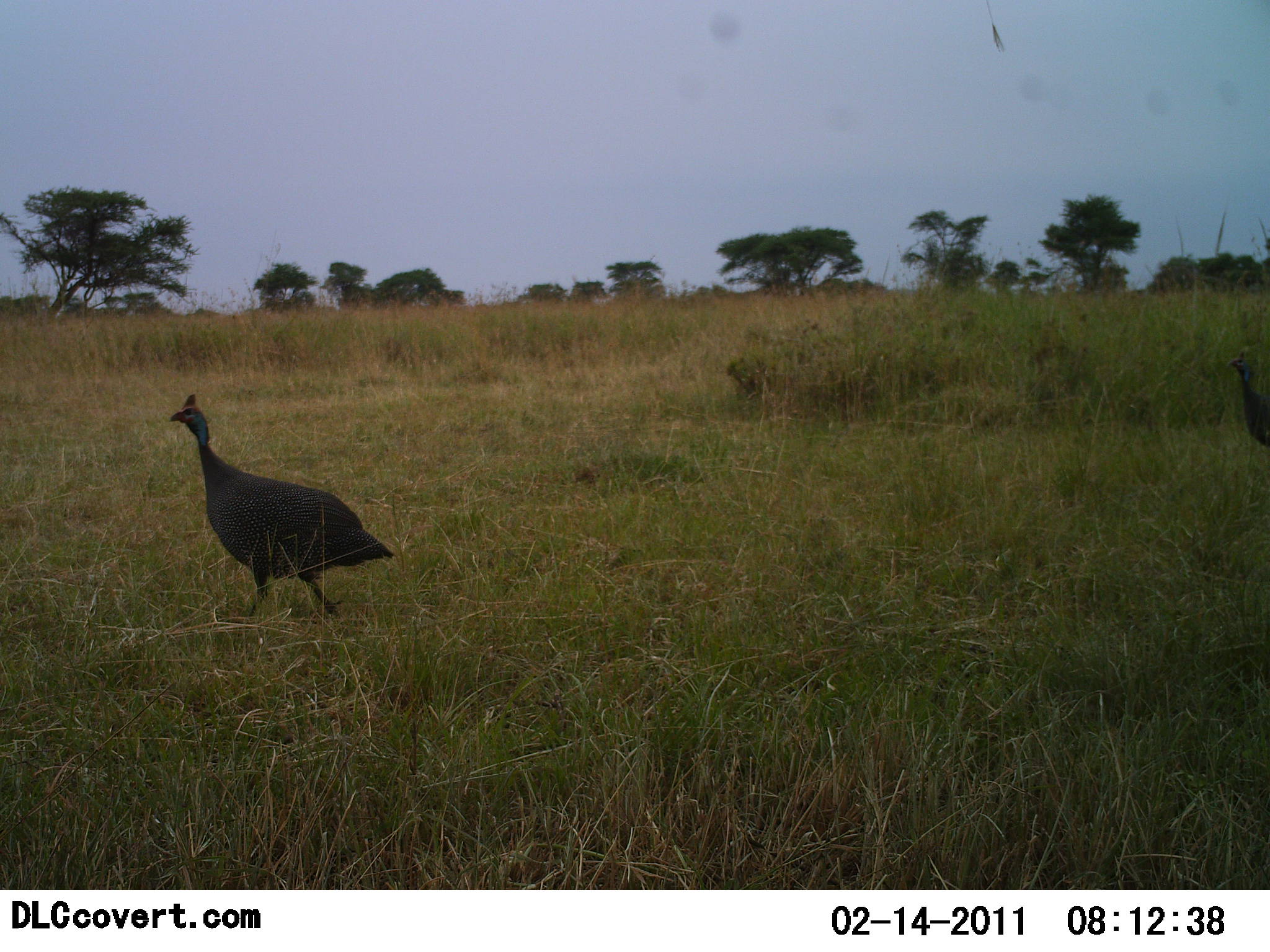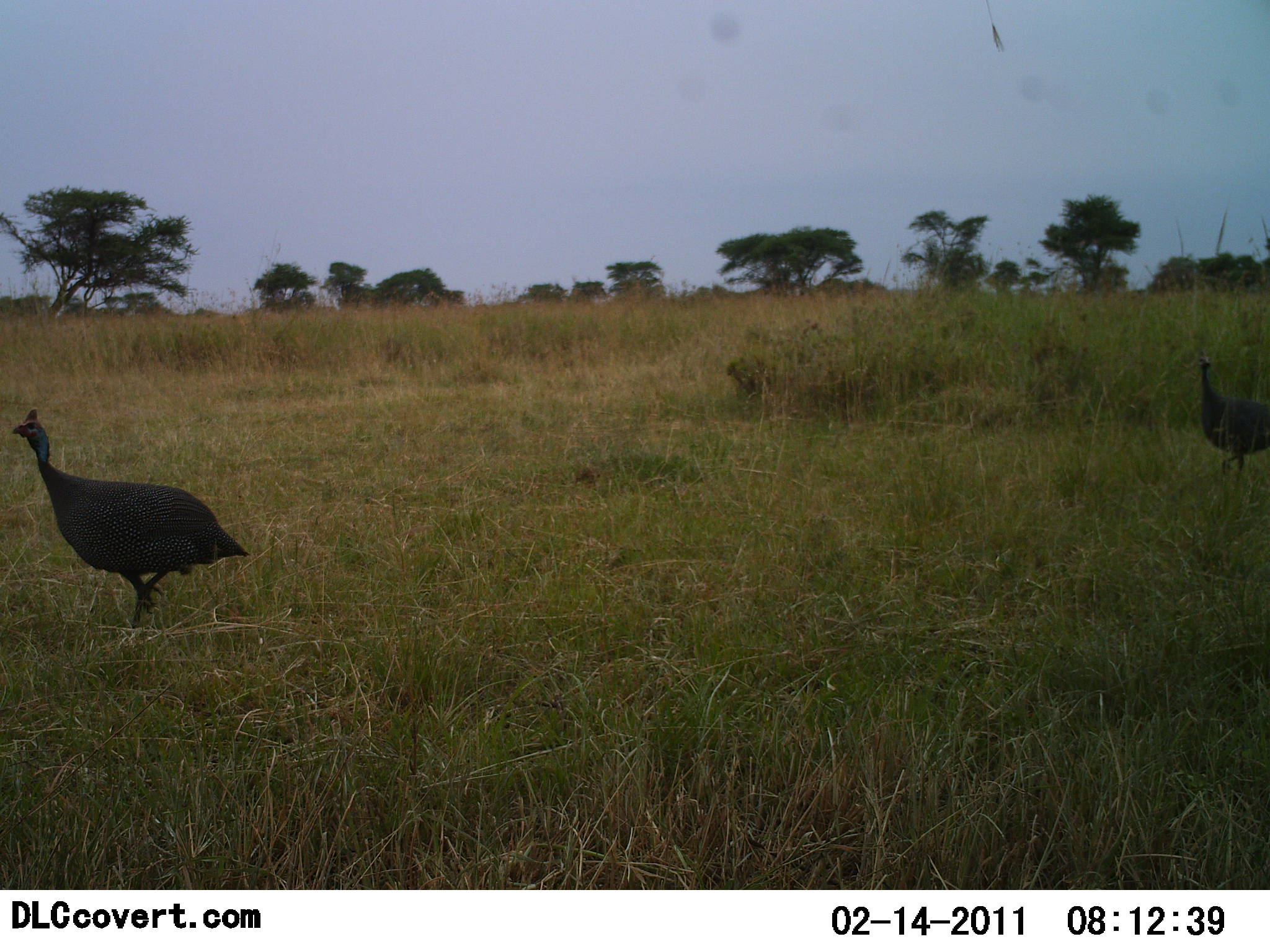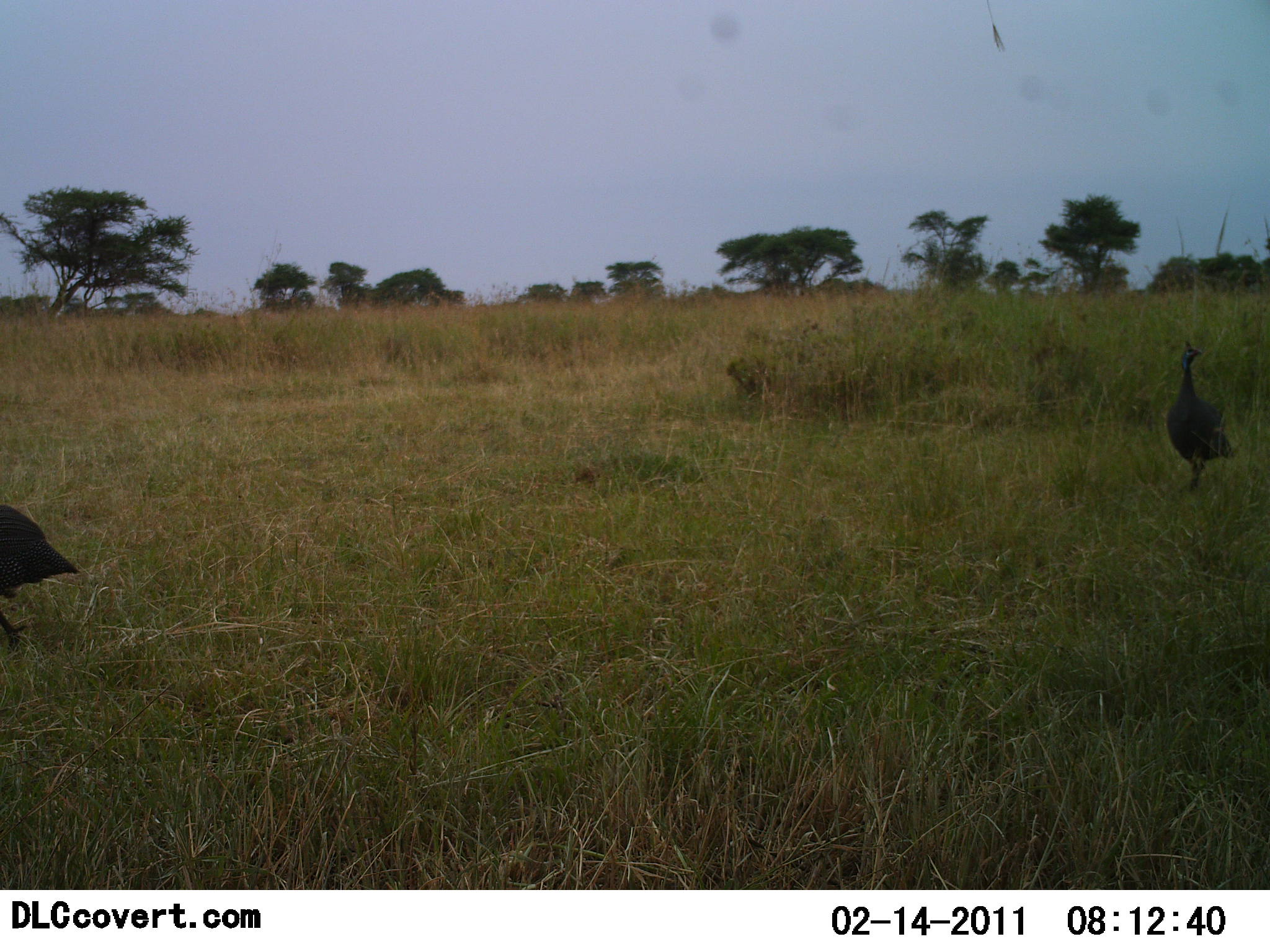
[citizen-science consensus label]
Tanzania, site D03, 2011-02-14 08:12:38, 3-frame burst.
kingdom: Animalia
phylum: Chordata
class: Aves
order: Galliformes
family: Numididae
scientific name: Numididae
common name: guinea fowl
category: guineafowl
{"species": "guineafowl (guinea fowl) (Numididae)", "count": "2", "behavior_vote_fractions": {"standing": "9%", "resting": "0%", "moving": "100%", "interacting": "0%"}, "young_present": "0%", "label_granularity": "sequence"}